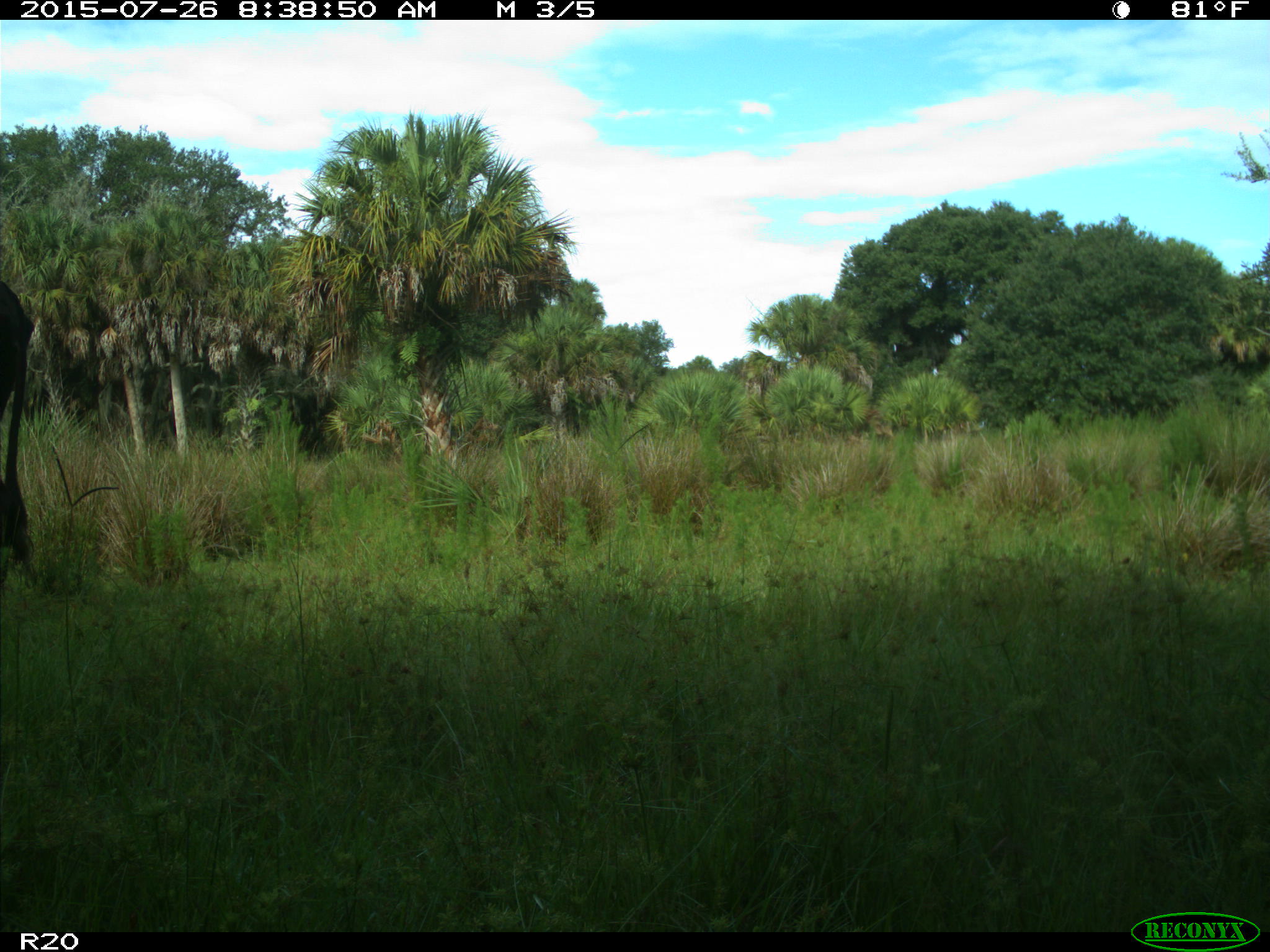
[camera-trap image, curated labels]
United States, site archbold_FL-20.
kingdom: Animalia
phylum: Chordata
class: Mammalia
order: Artiodactyla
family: Bovidae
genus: Bos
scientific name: Bos taurus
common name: domestic cow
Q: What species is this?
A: Bos taurus (domestic cow).